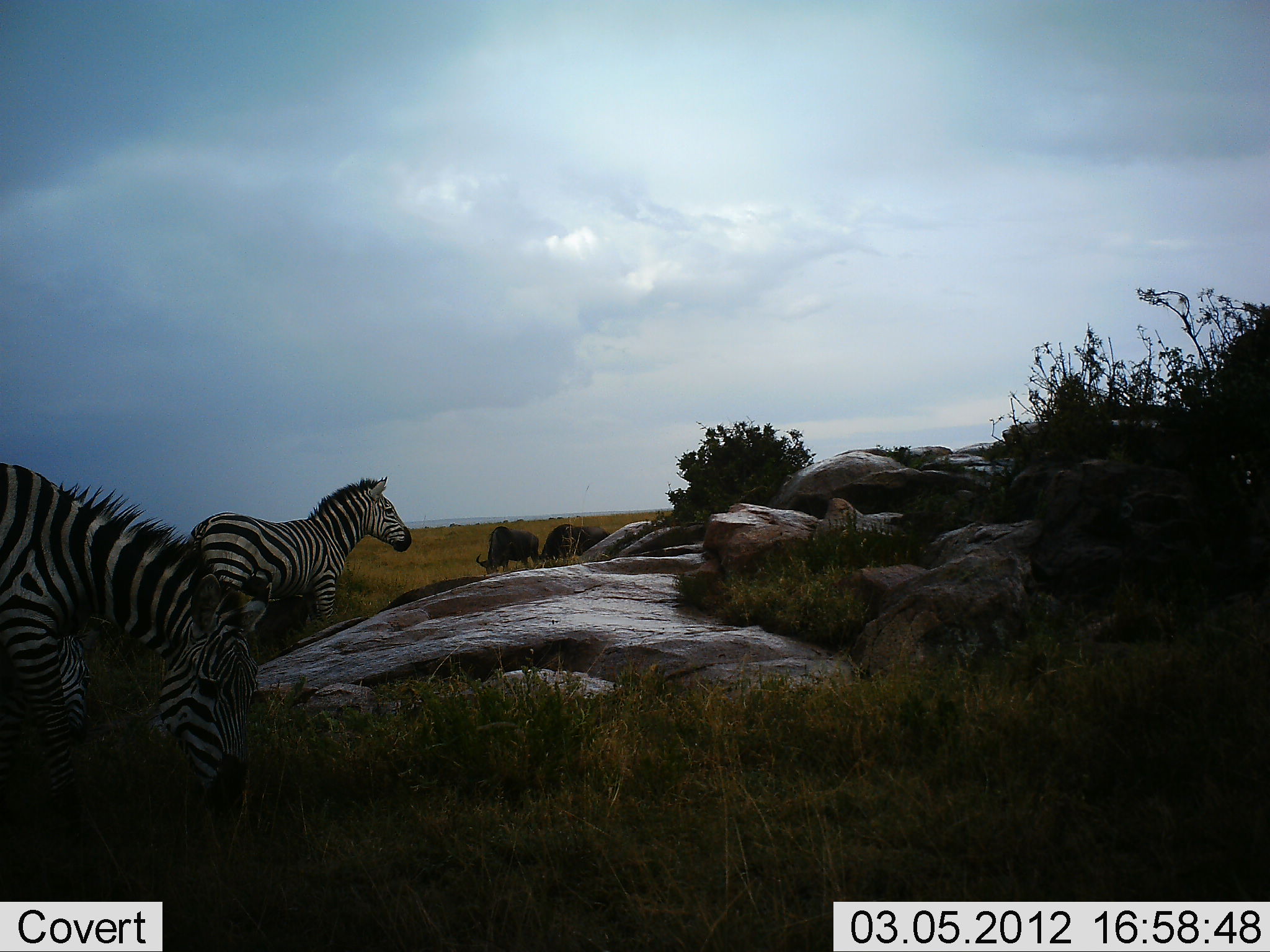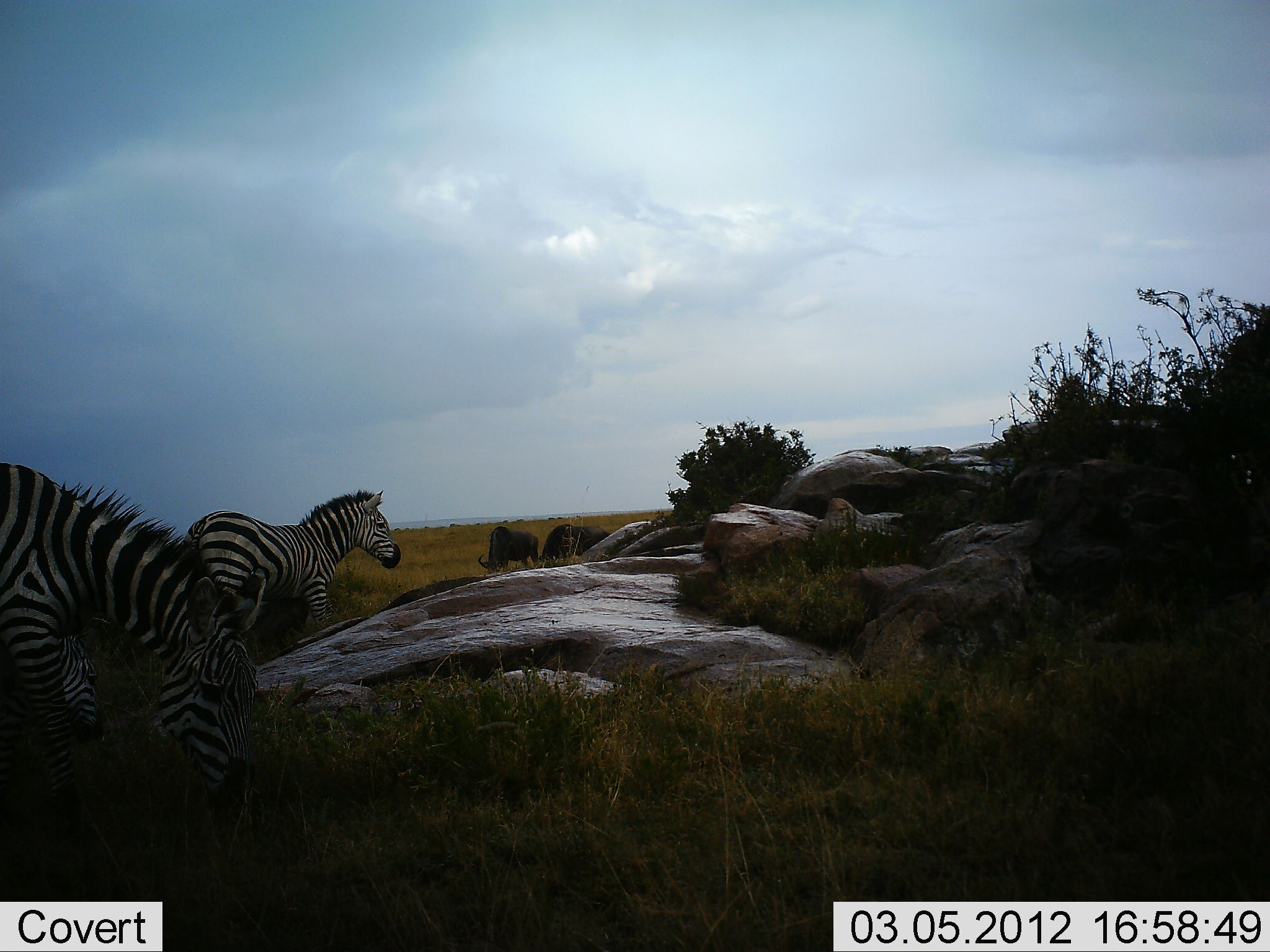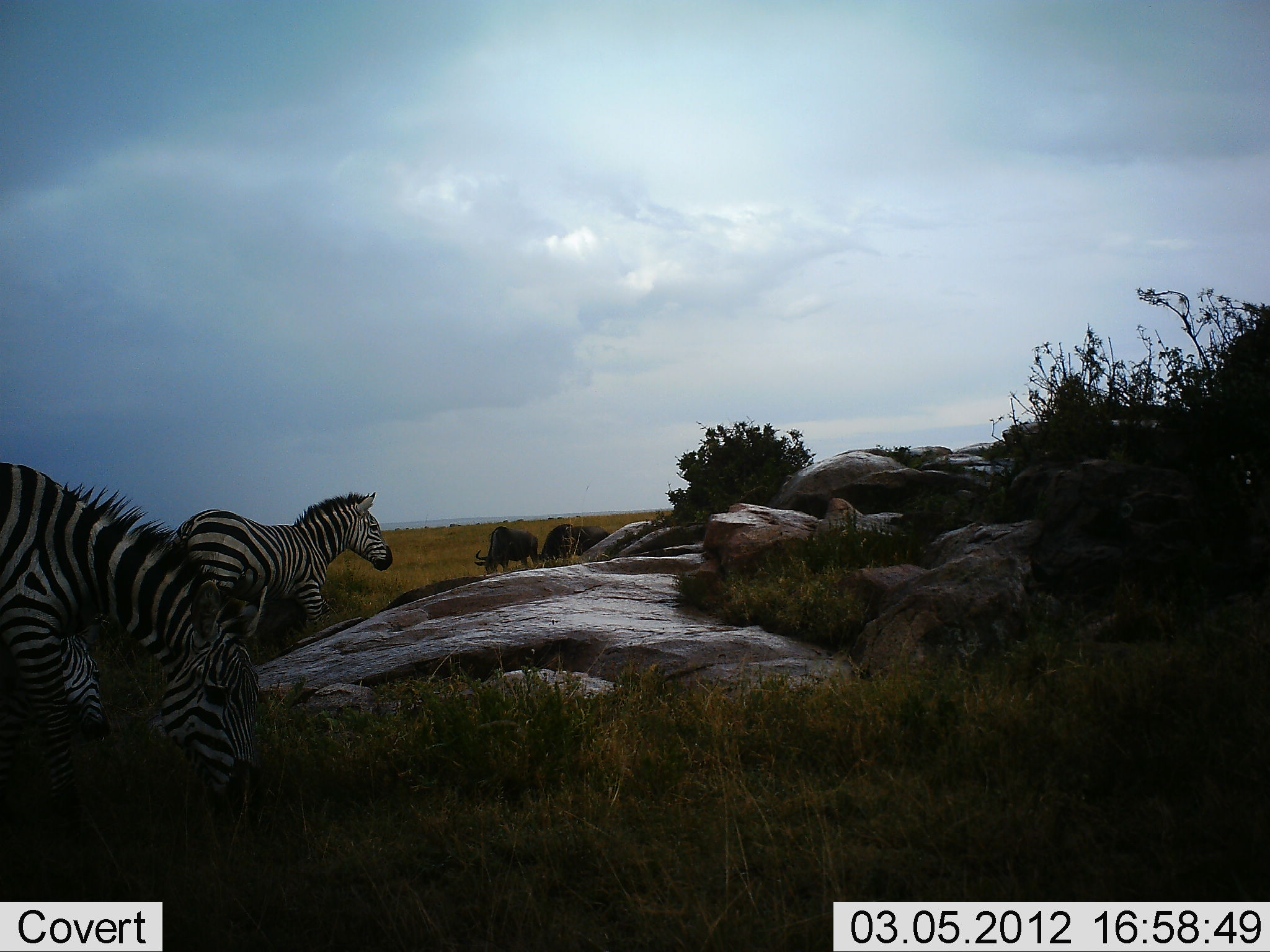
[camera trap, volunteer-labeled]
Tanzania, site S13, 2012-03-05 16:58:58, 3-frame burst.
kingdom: Animalia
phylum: Chordata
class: Mammalia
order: Artiodactyla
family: Bovidae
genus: Connochaetes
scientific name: Connochaetes taurinus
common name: blue wildebeest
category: wildebeest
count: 2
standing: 43%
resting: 0%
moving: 0%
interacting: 0%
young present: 0%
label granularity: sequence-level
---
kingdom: Animalia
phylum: Chordata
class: Mammalia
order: Perissodactyla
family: Equidae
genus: Equus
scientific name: Equus quagga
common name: plains zebra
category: zebra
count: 2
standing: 70%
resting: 4%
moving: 22%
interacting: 0%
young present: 0%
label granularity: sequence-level